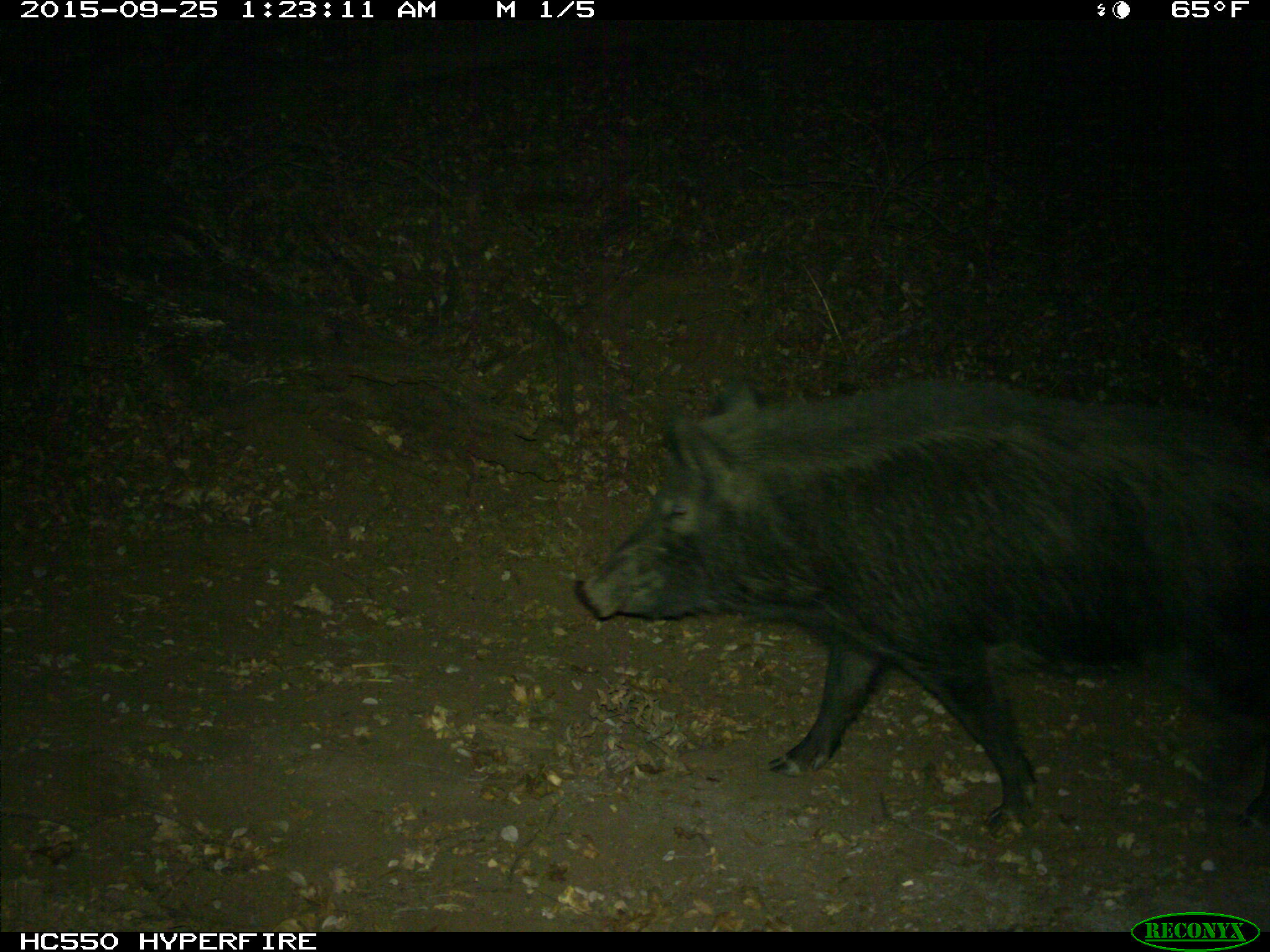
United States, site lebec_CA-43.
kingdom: Animalia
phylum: Chordata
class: Mammalia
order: Artiodactyla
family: Suidae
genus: Sus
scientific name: Sus scrofa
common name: wild boar